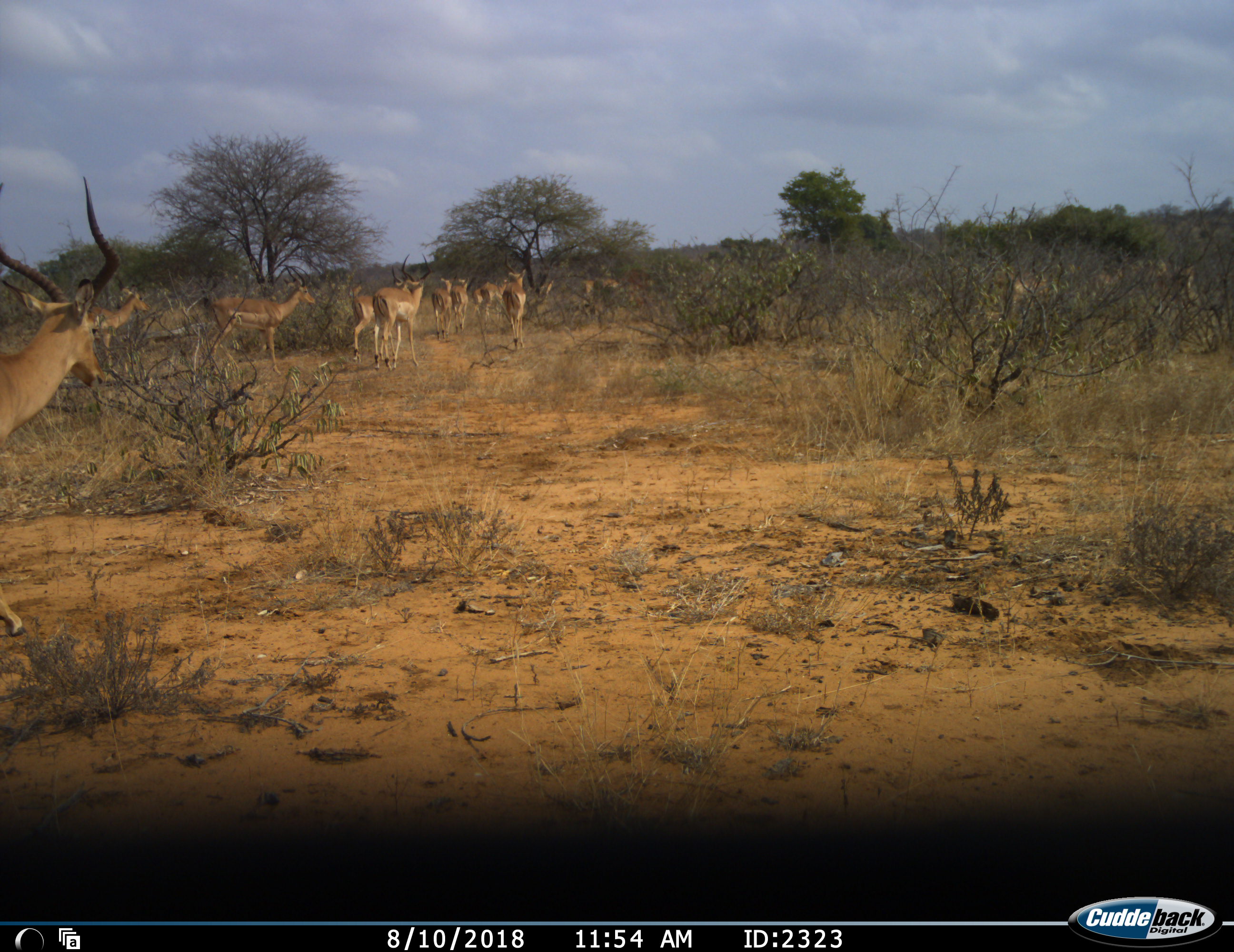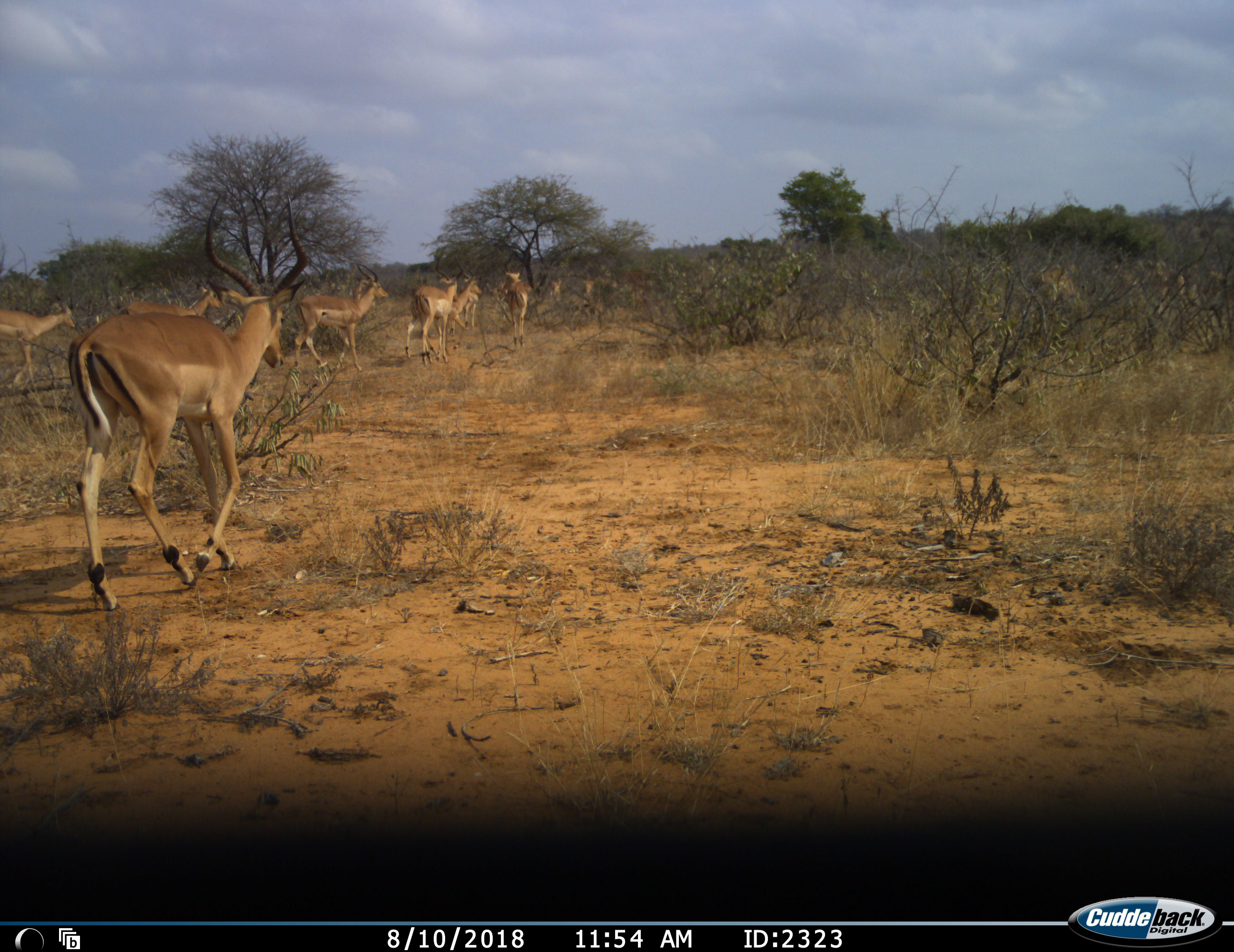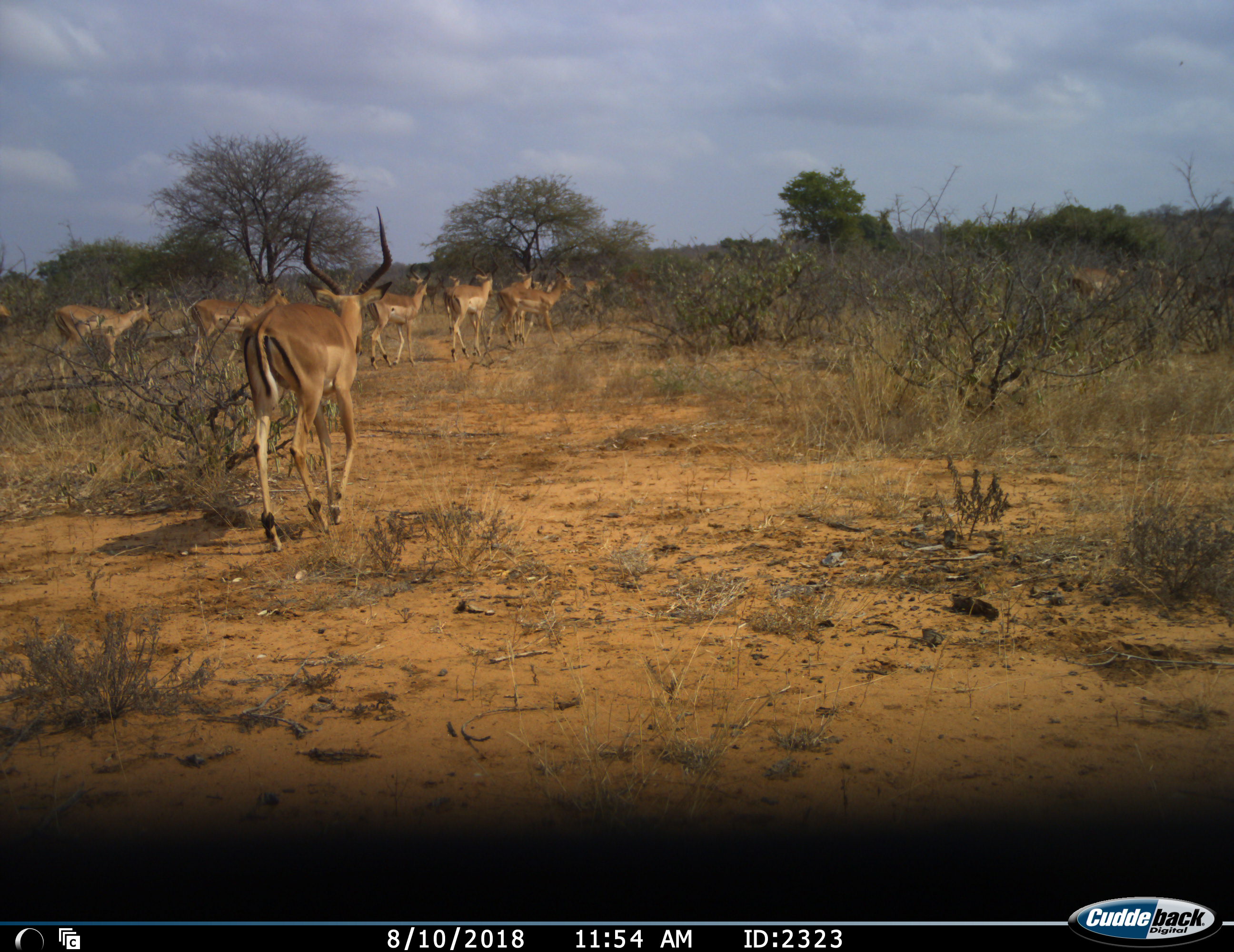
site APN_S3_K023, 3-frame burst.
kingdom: Animalia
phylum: Chordata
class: Mammalia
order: Artiodactyla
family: Bovidae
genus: Aepyceros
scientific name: Aepyceros melampus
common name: impala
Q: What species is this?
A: Impala (Aepyceros melampus).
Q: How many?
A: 11-50.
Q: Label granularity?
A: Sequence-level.